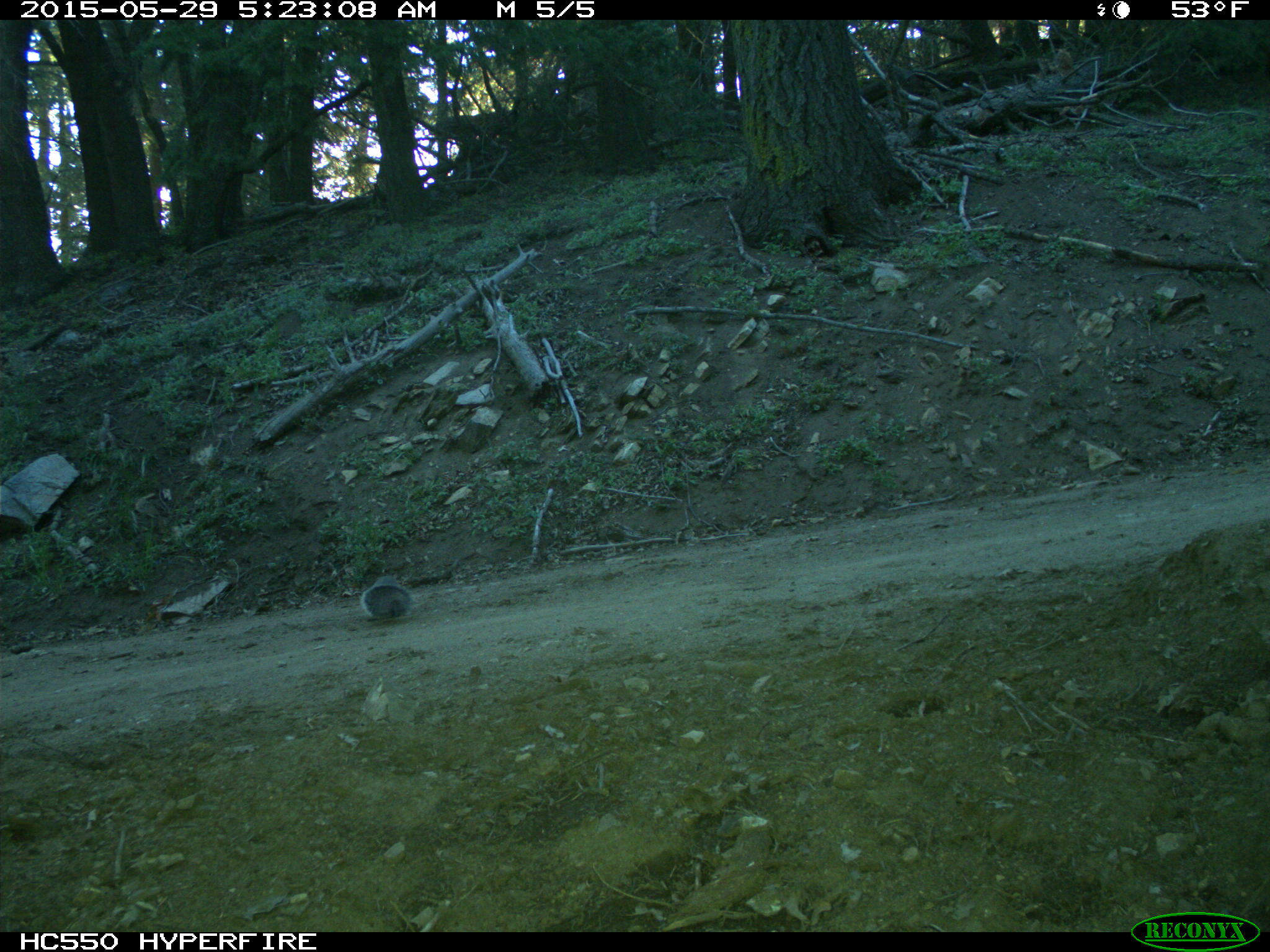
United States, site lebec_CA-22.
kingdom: Animalia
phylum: Chordata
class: Mammalia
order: Rodentia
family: Sciuridae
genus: Sciurus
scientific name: Sciurus carolinensis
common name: eastern gray squirrel